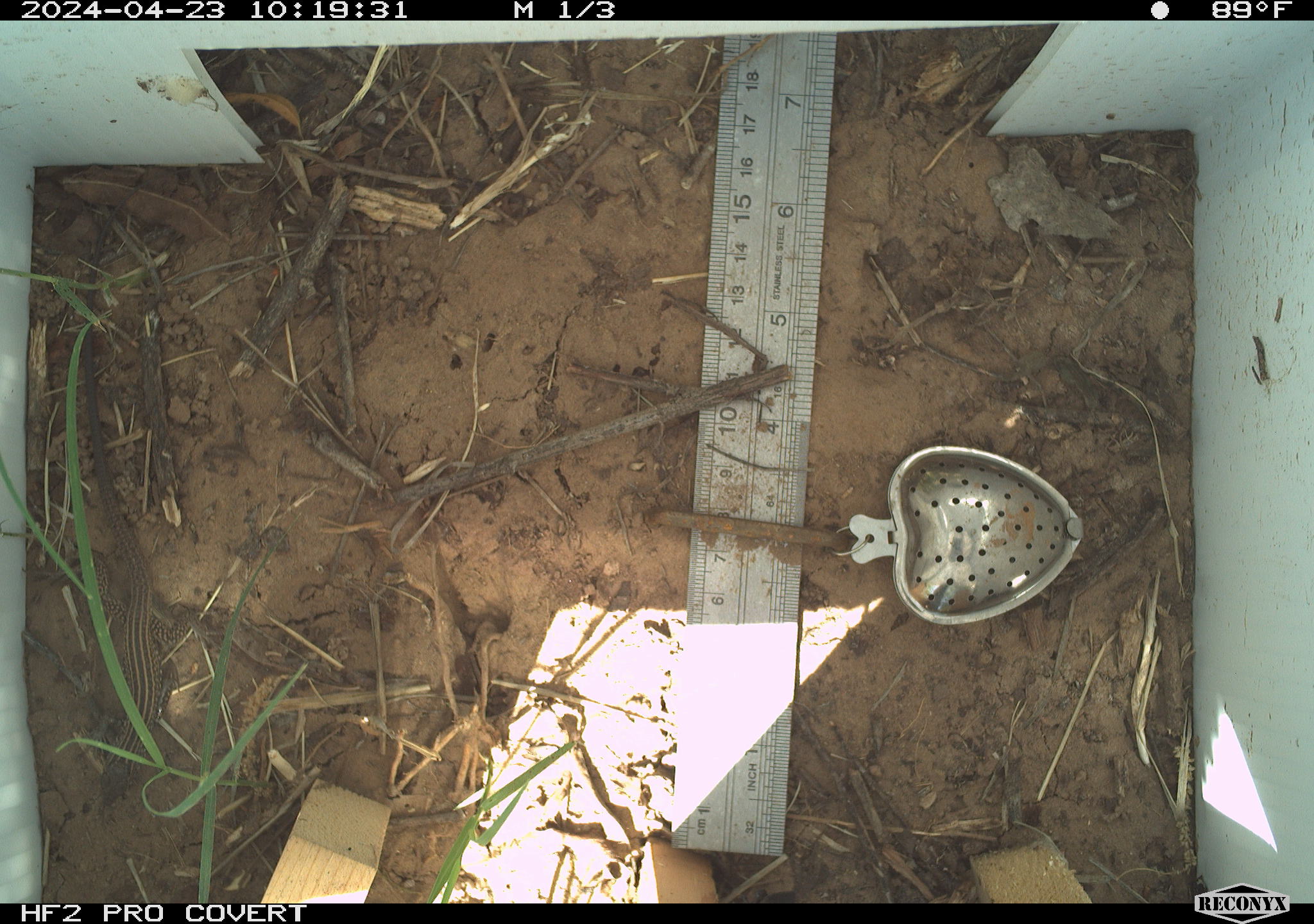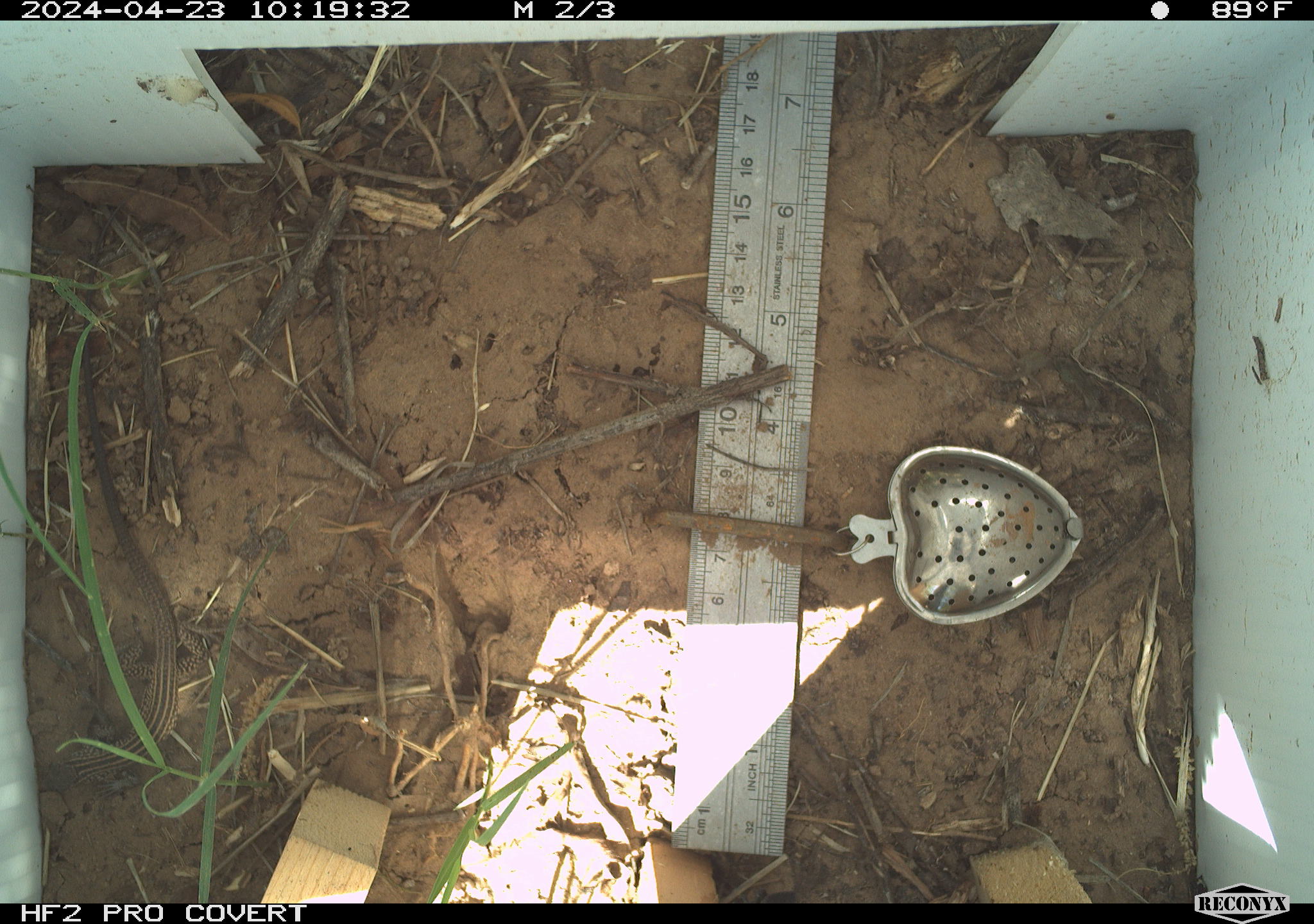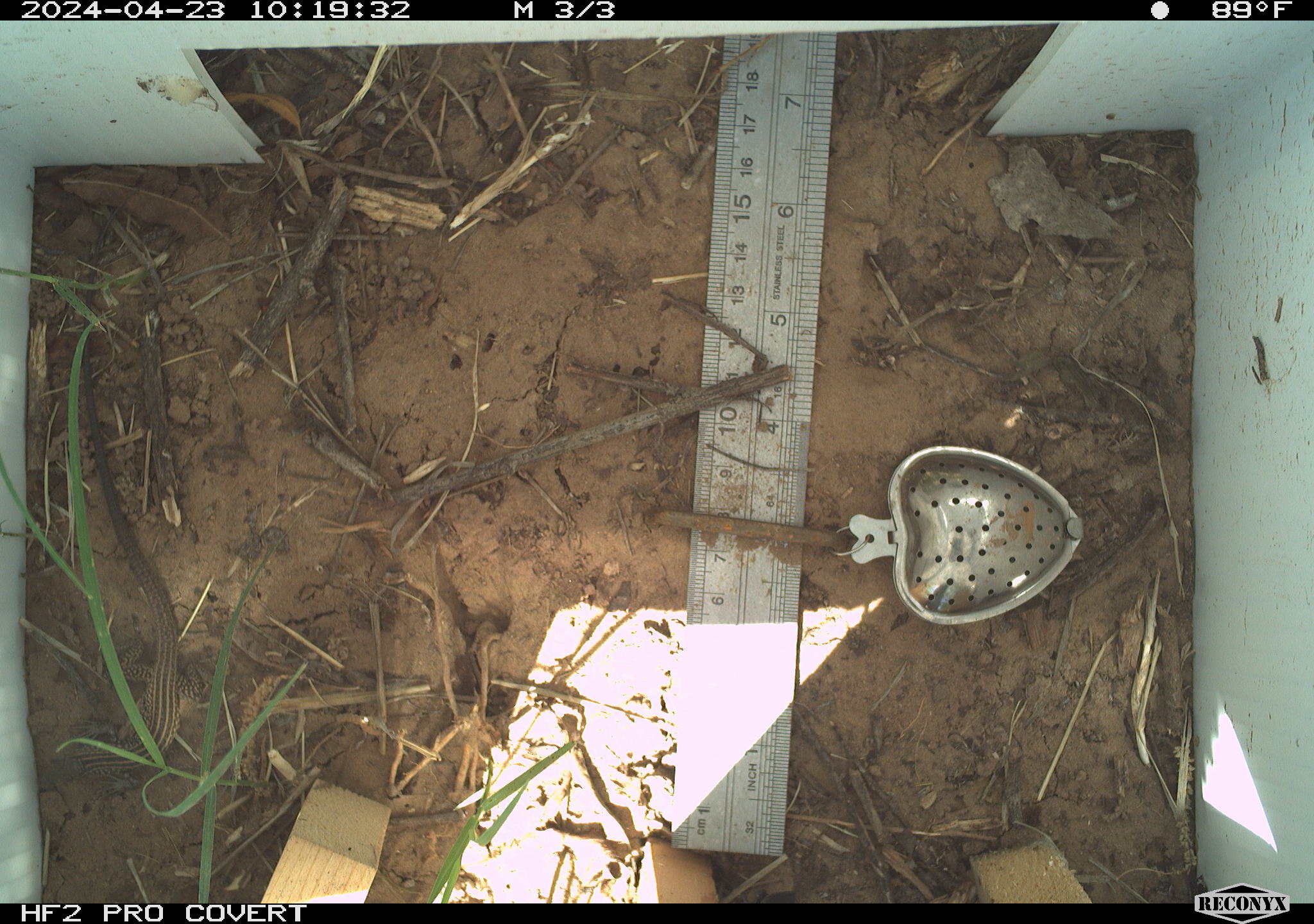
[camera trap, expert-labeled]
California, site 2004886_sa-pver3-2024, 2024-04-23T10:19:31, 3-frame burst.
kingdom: Animalia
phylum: Chordata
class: Reptilia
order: Squamata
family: Teiidae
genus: Aspidoscelis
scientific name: Aspidoscelis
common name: whiptail lizards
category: aspidoscelis species